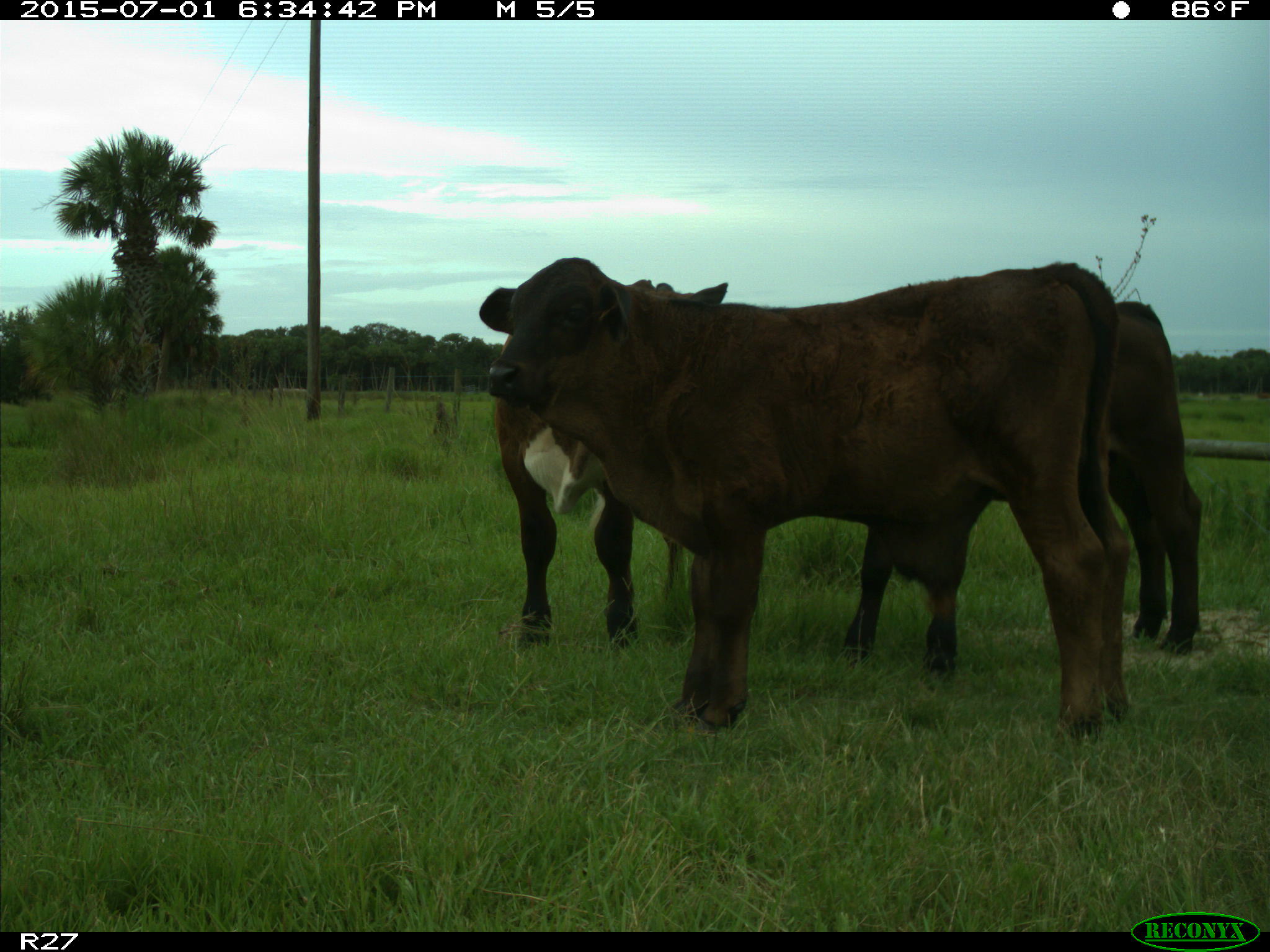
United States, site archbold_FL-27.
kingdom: Animalia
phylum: Chordata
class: Mammalia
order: Artiodactyla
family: Bovidae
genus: Bos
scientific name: Bos taurus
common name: domestic cow